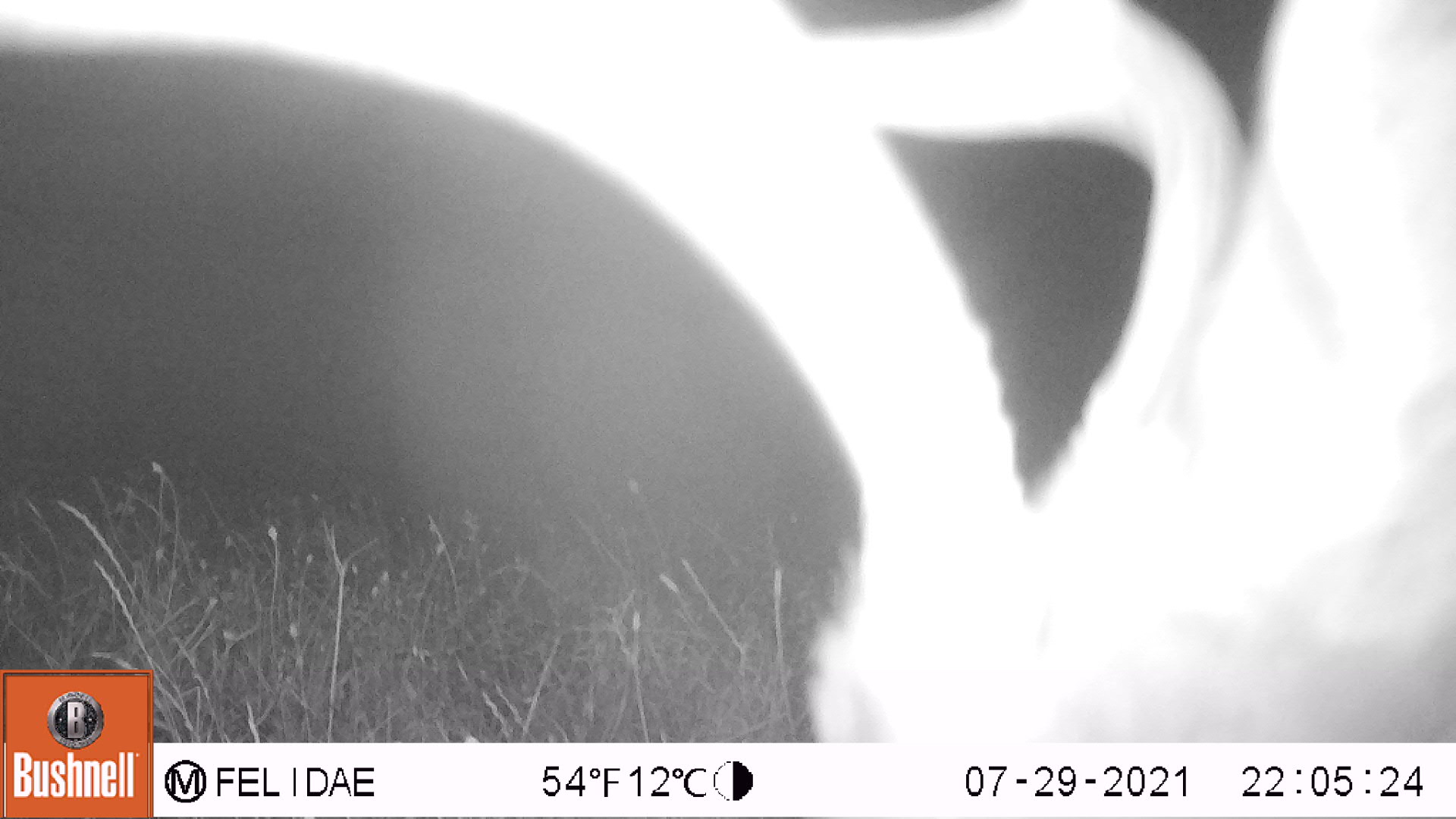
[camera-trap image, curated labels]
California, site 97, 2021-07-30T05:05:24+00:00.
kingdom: Animalia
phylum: Chordata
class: Mammalia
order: Artiodactyla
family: Cervidae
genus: Odocoileus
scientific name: Odocoileus hemionus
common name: mule deer